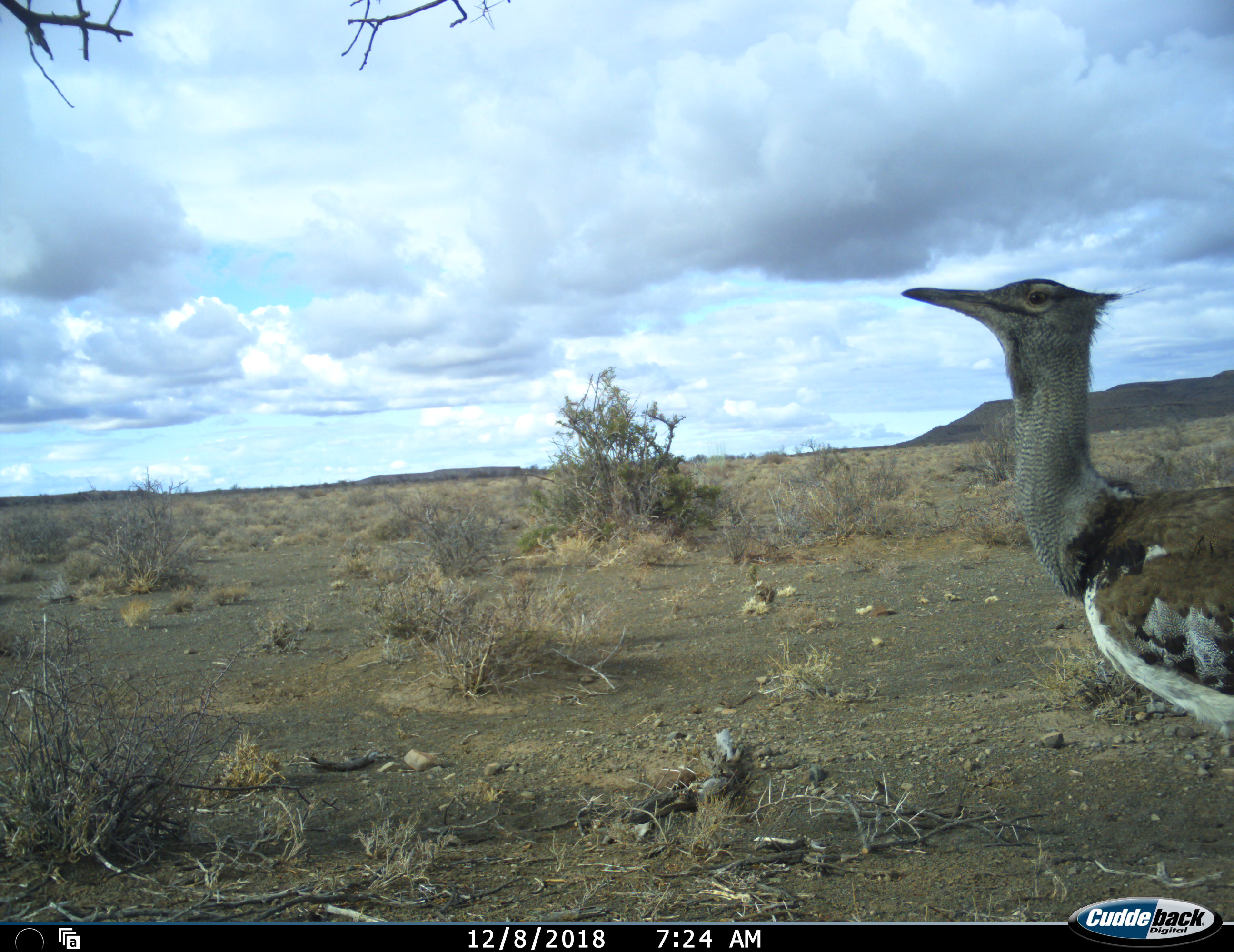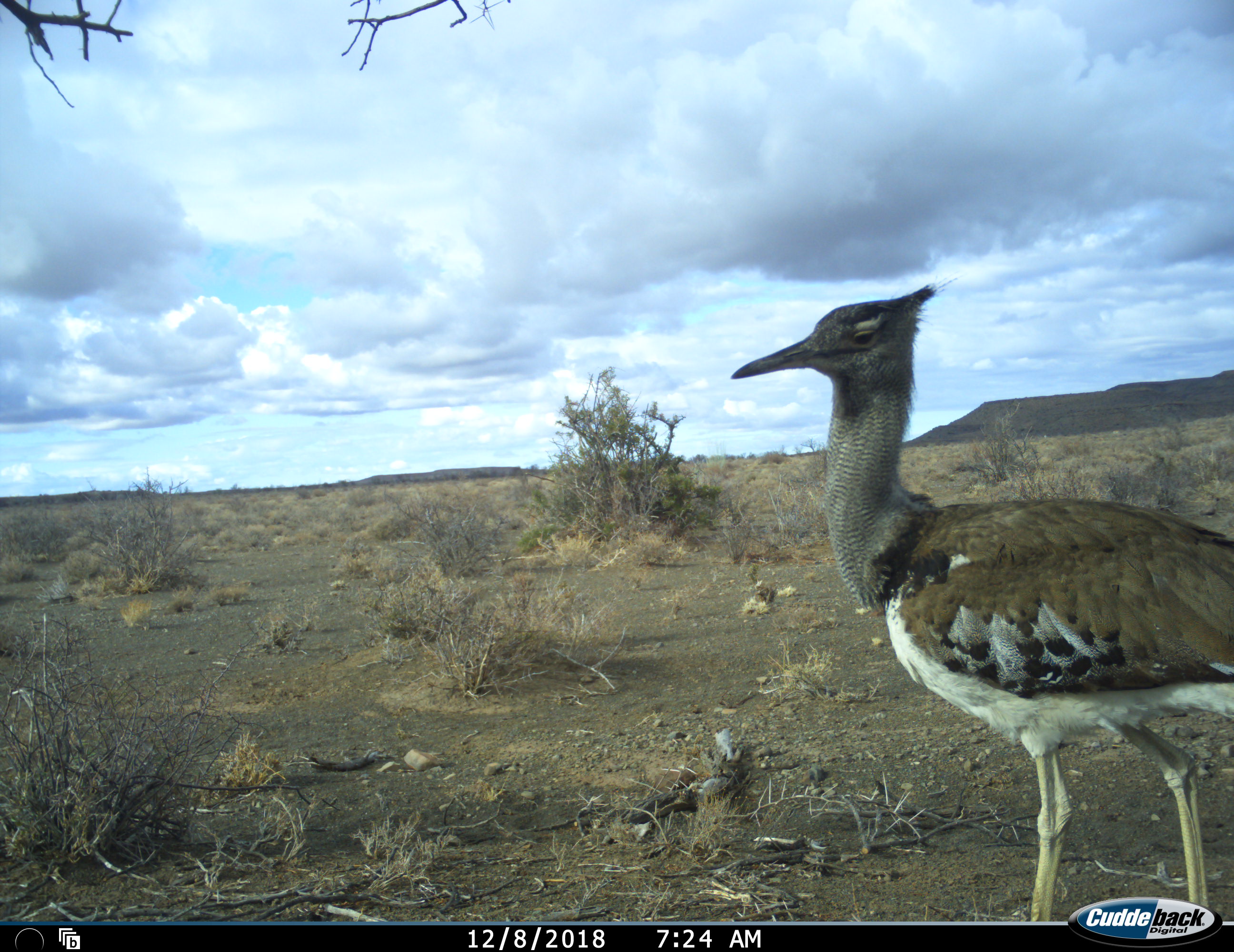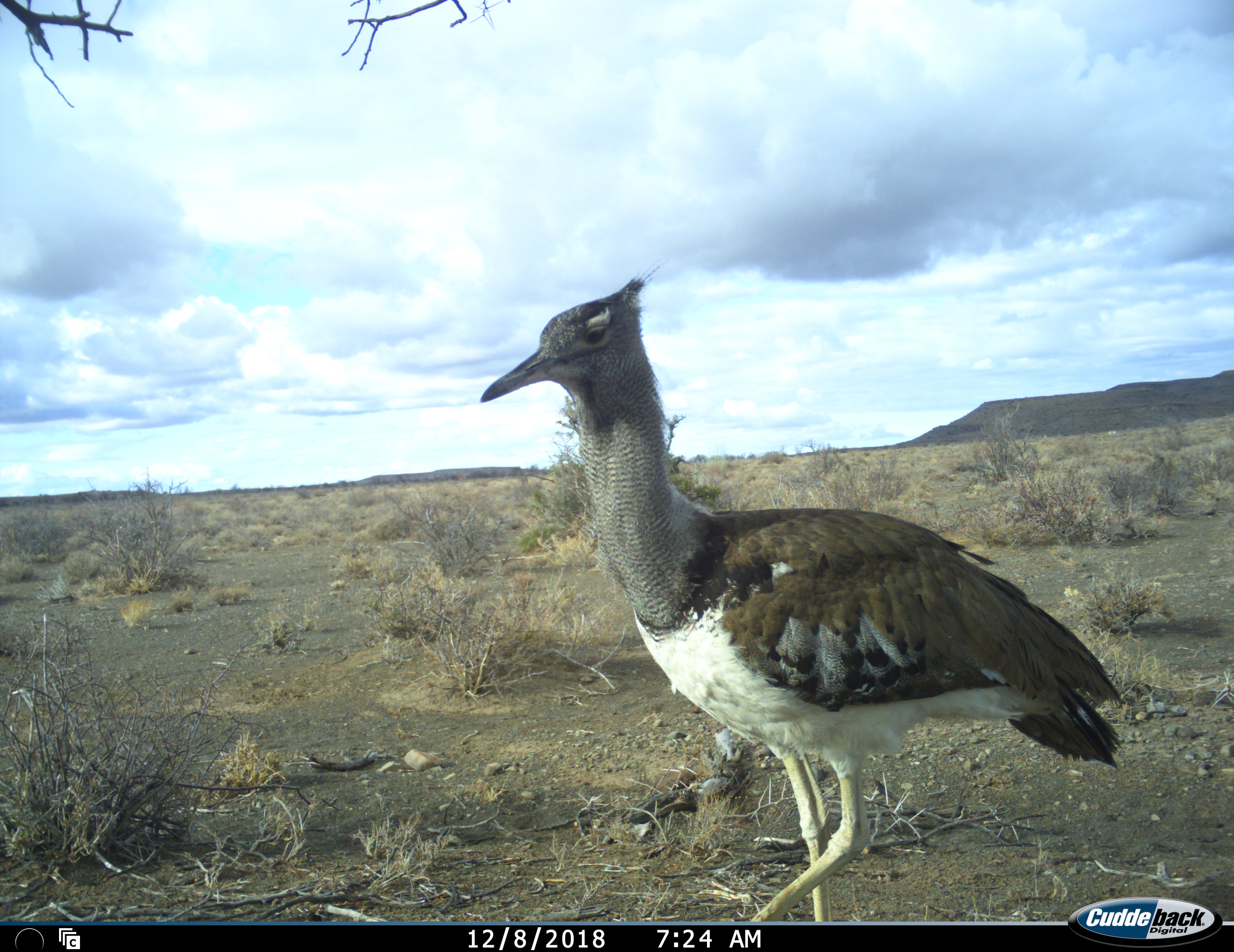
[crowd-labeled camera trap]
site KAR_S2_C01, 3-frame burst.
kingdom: Animalia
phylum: Chordata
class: Aves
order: Otidiformes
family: Otididae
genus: Ardeotis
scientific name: Ardeotis kori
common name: kori bustard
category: bustardkori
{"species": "bustardkori (kori bustard) (Ardeotis kori)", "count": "1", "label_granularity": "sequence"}